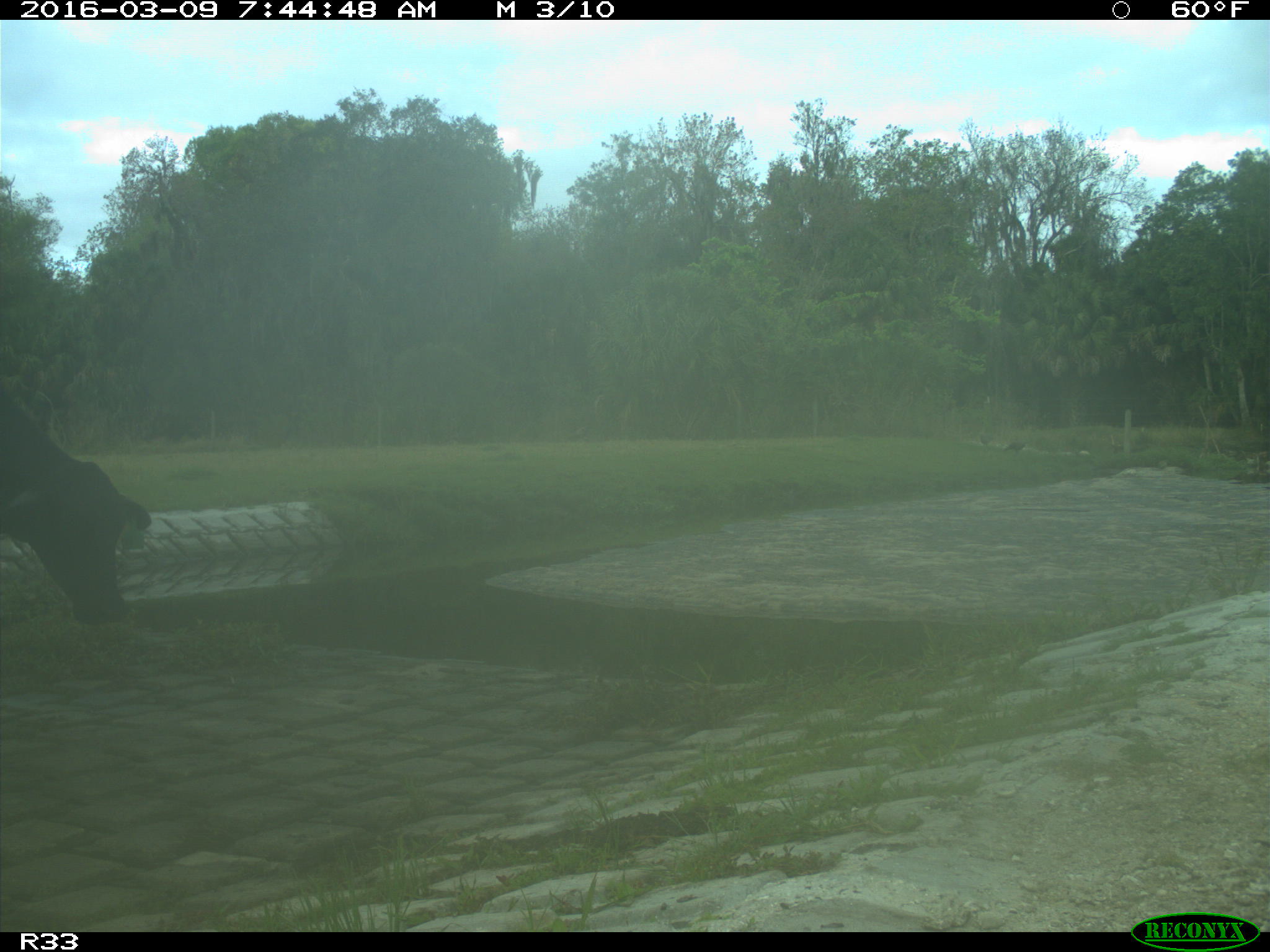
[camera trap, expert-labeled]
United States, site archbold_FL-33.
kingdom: Animalia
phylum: Chordata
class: Mammalia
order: Artiodactyla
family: Bovidae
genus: Bos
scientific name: Bos taurus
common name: domestic cow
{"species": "Bos taurus (domestic cow)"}